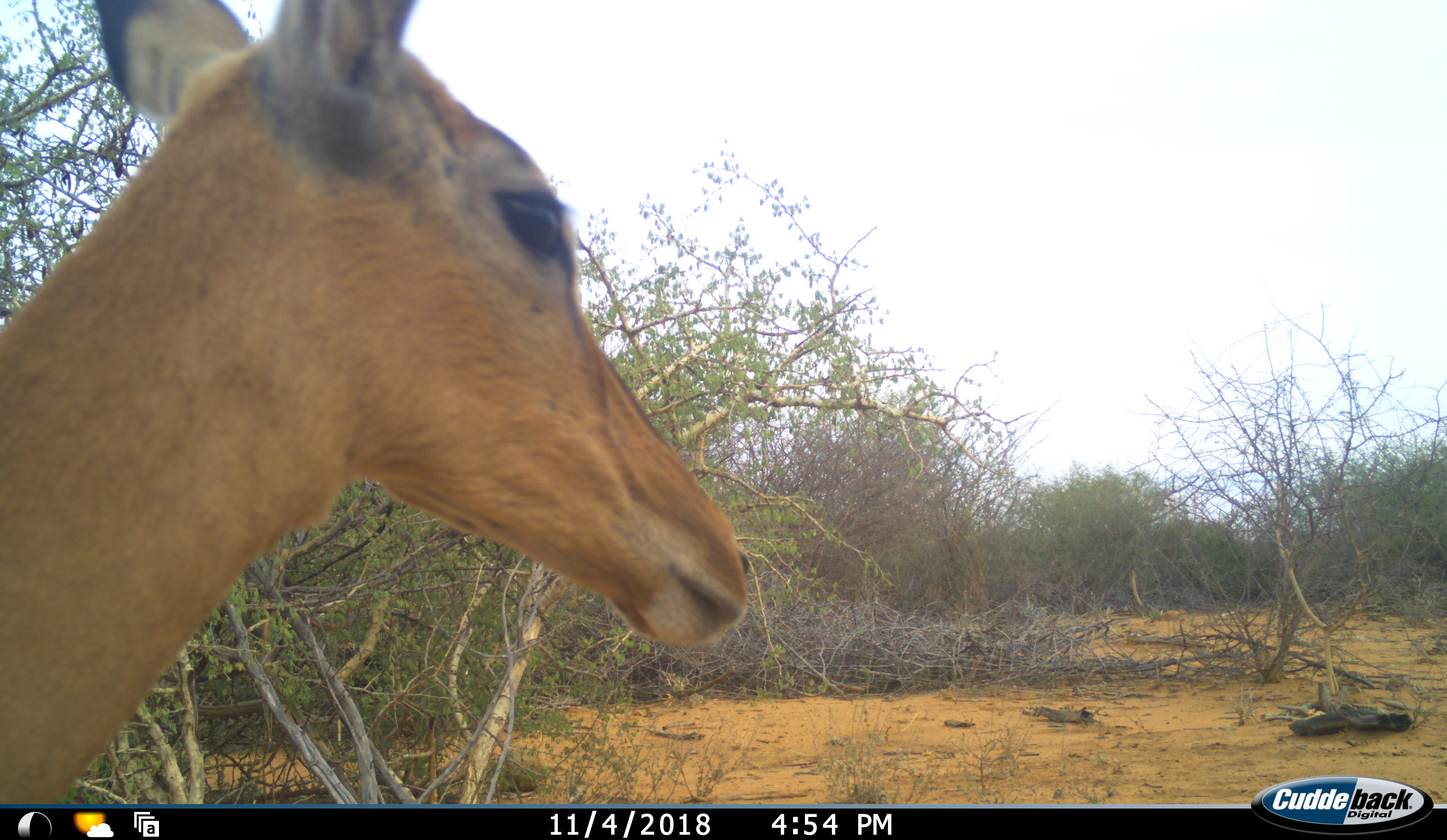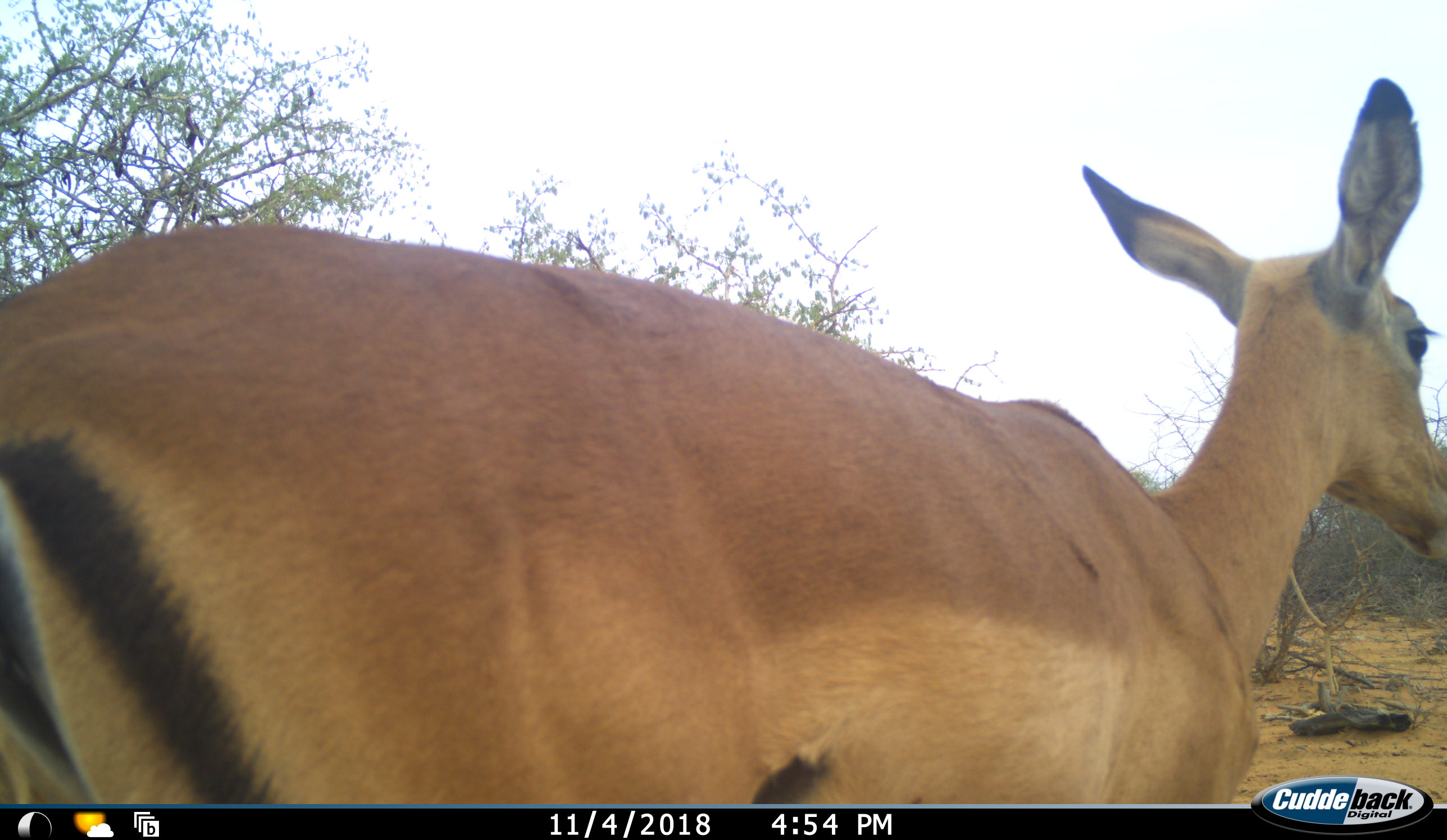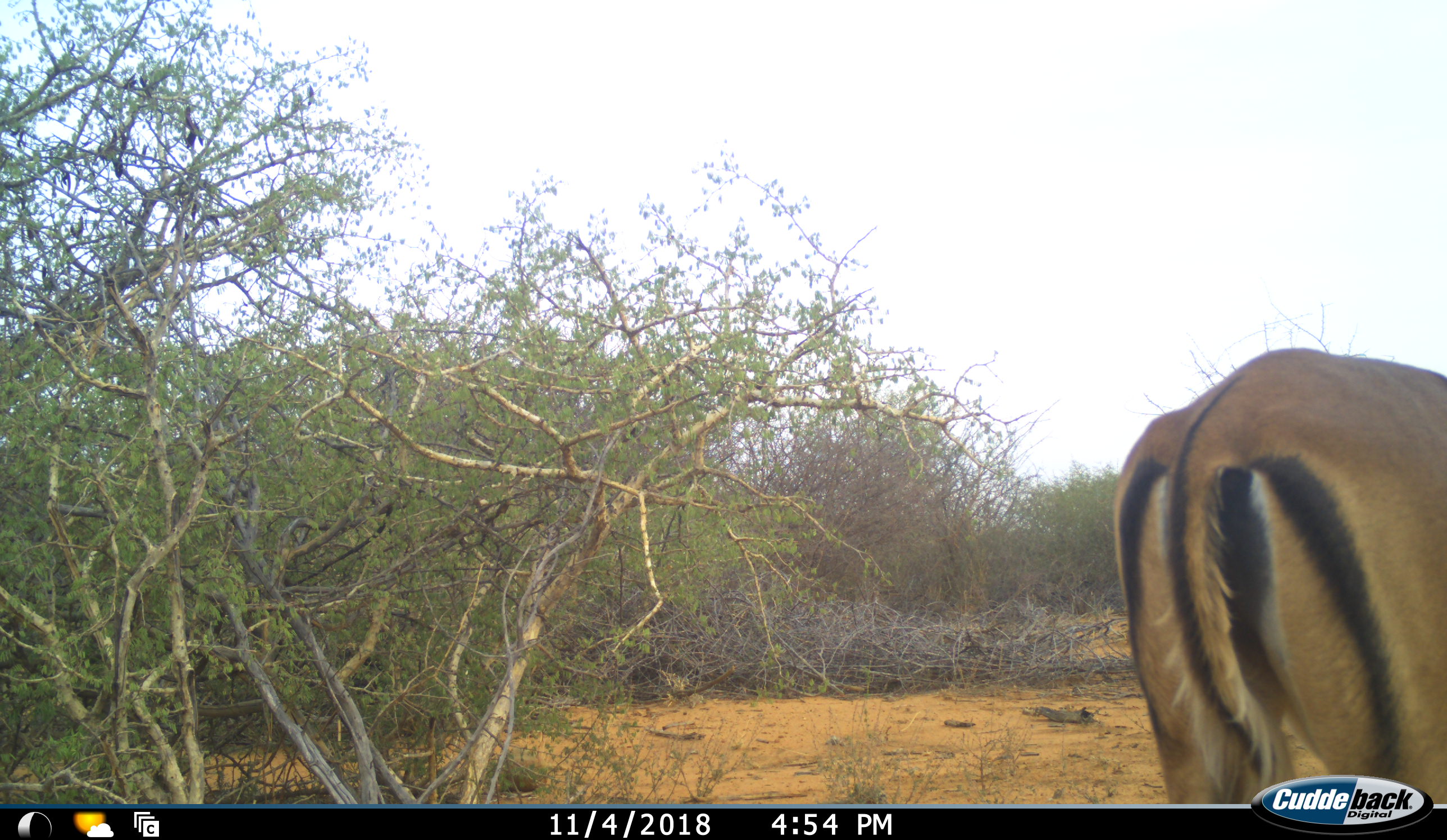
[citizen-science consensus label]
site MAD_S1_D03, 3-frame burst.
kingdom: Animalia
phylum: Chordata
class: Mammalia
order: Artiodactyla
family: Bovidae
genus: Aepyceros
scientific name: Aepyceros melampus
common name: impala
Impala (Aepyceros melampus), count 1. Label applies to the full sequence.